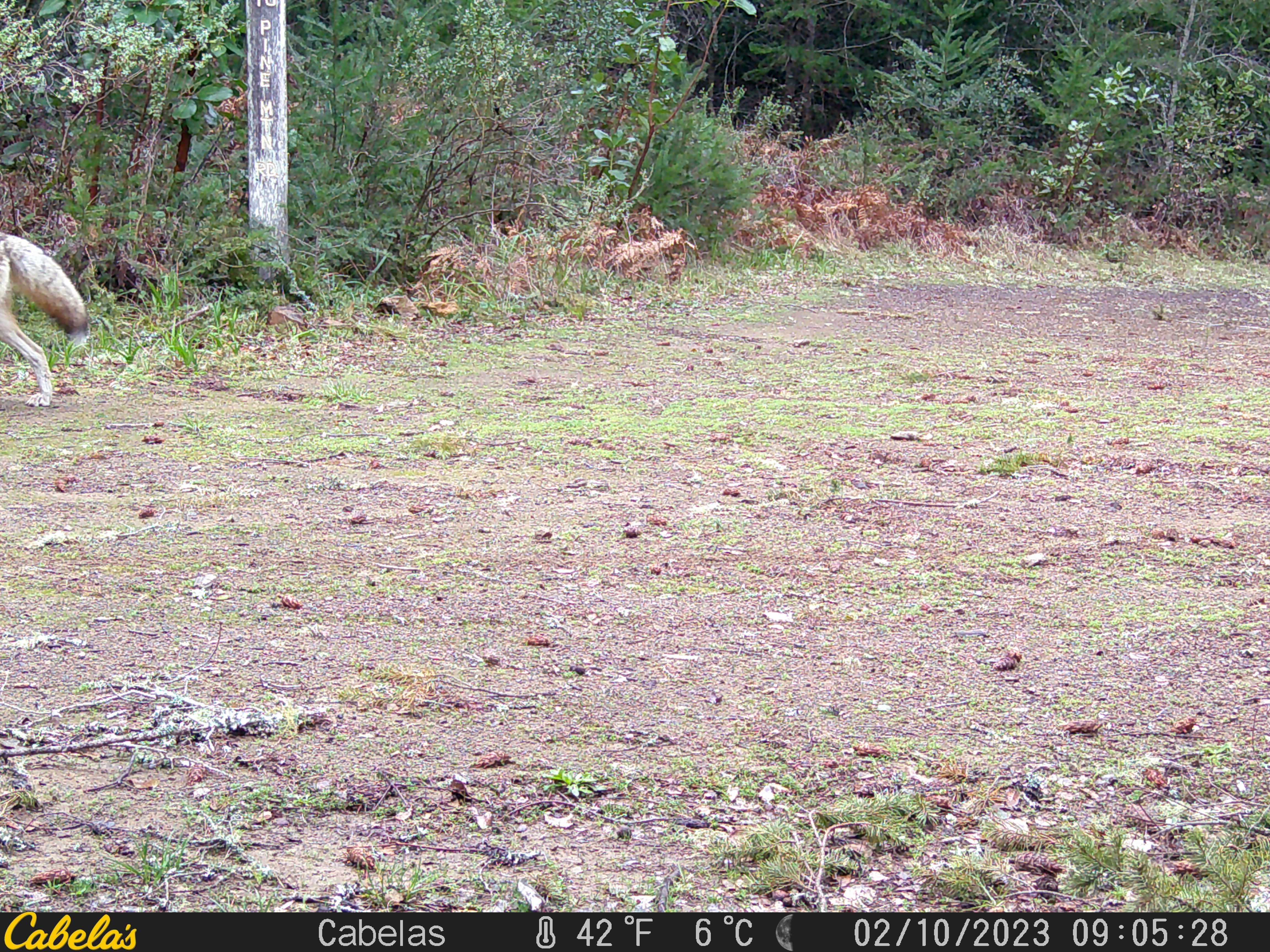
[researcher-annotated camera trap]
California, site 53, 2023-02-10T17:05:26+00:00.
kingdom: Animalia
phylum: Chordata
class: Mammalia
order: Carnivora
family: Canidae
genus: Canis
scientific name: Canis latrans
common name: coyote